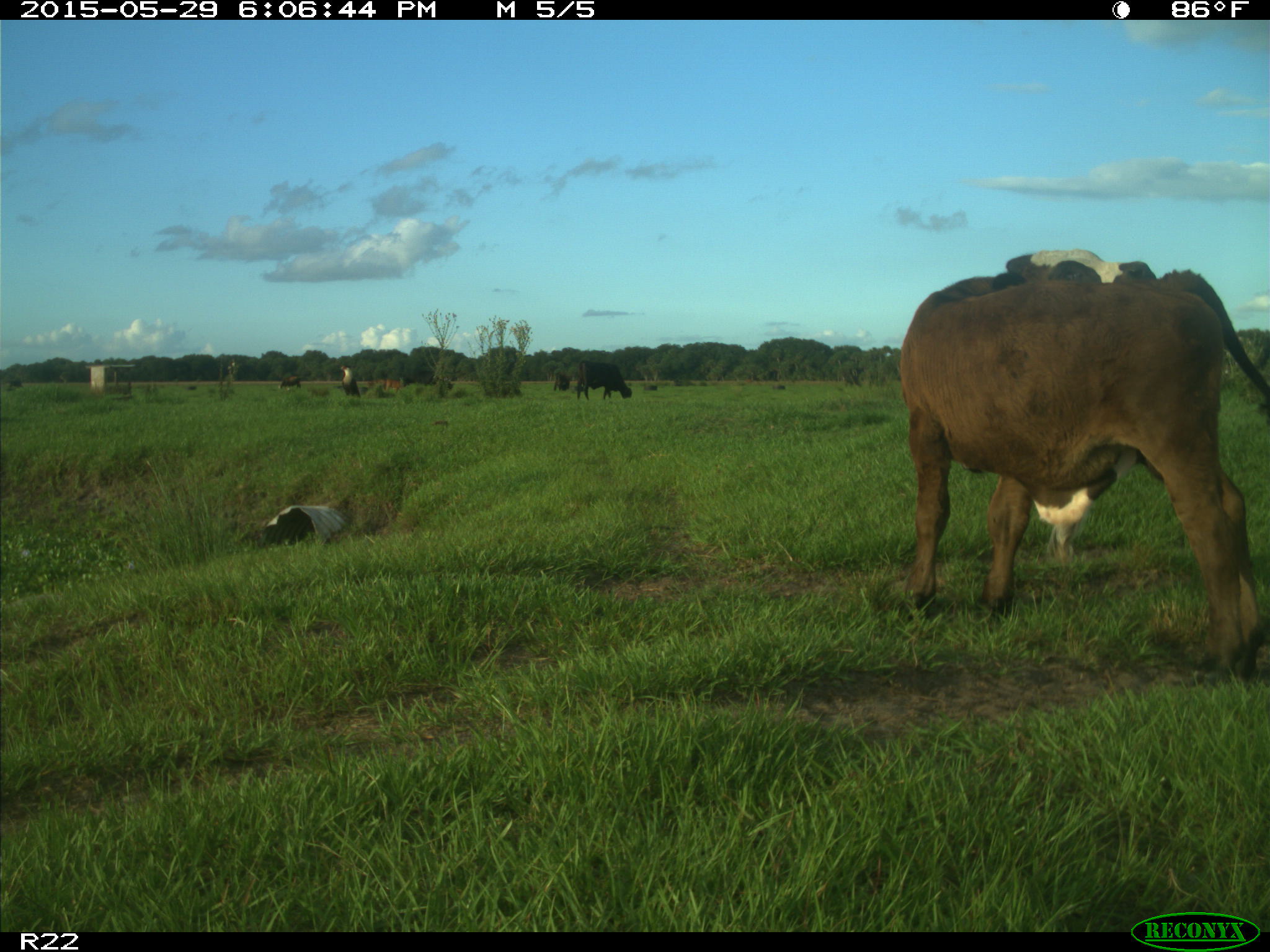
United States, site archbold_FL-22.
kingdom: Animalia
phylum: Chordata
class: Mammalia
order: Artiodactyla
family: Bovidae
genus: Bos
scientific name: Bos taurus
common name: domestic cow